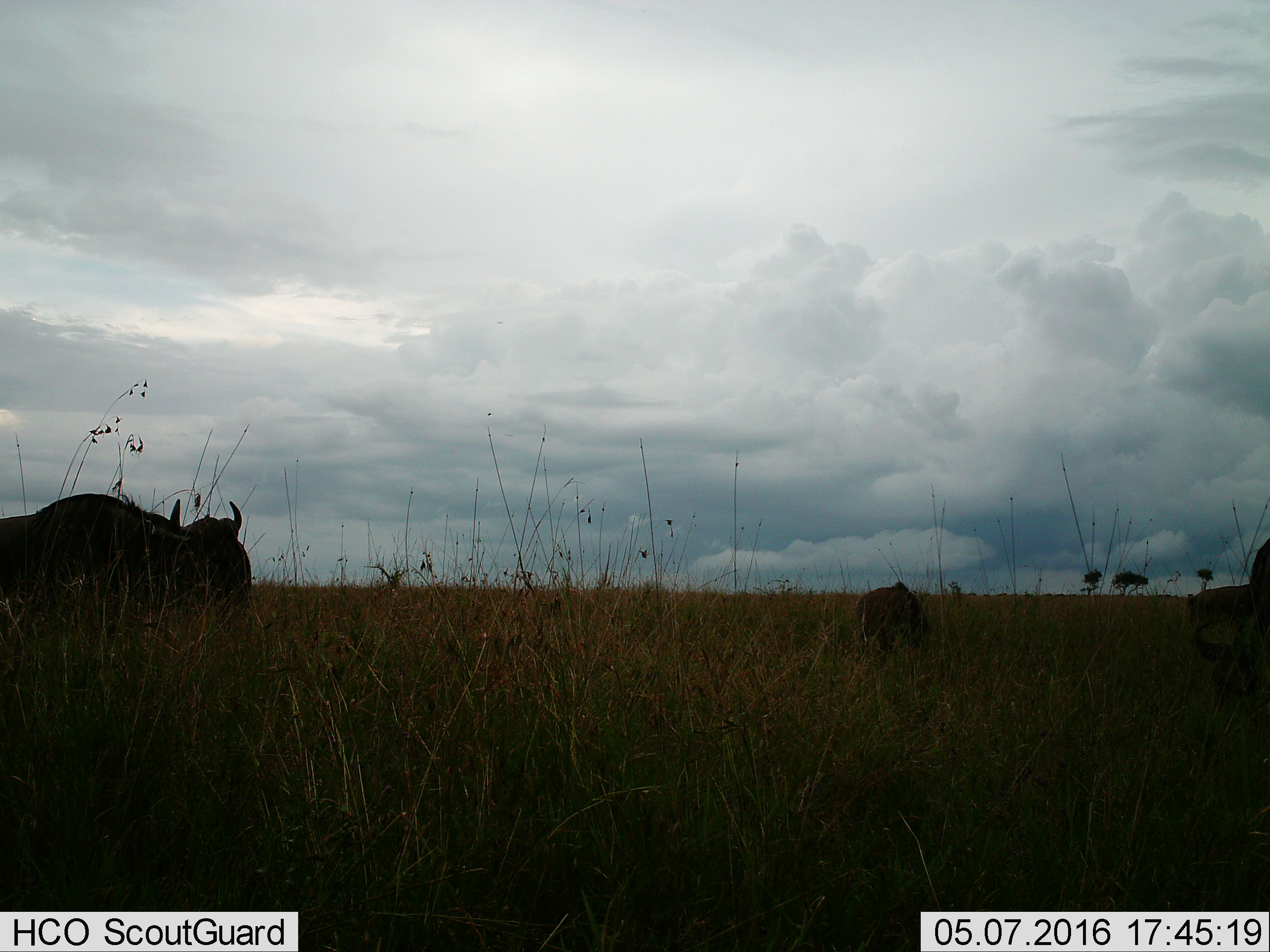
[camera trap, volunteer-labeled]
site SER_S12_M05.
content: unidentified animal